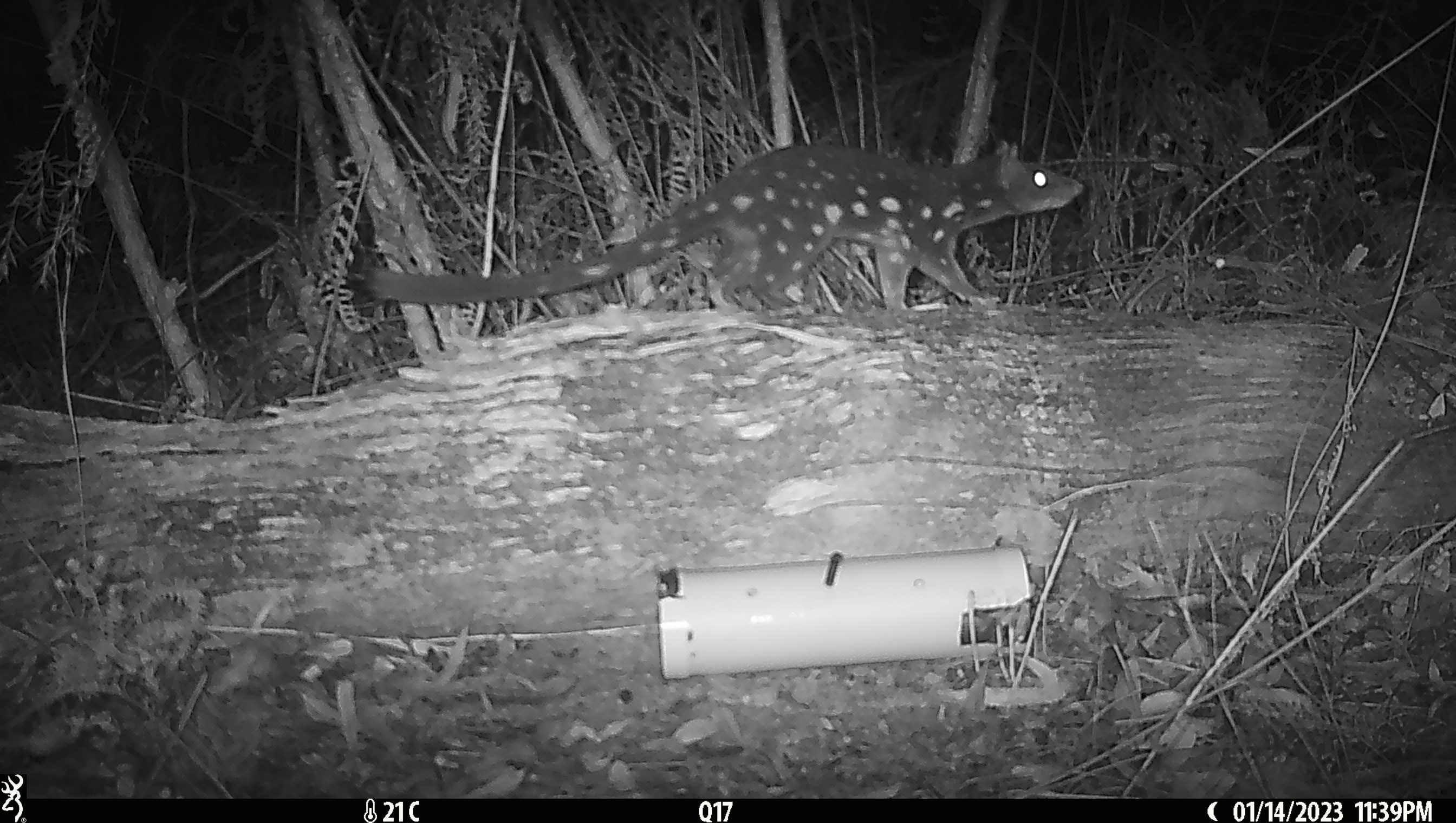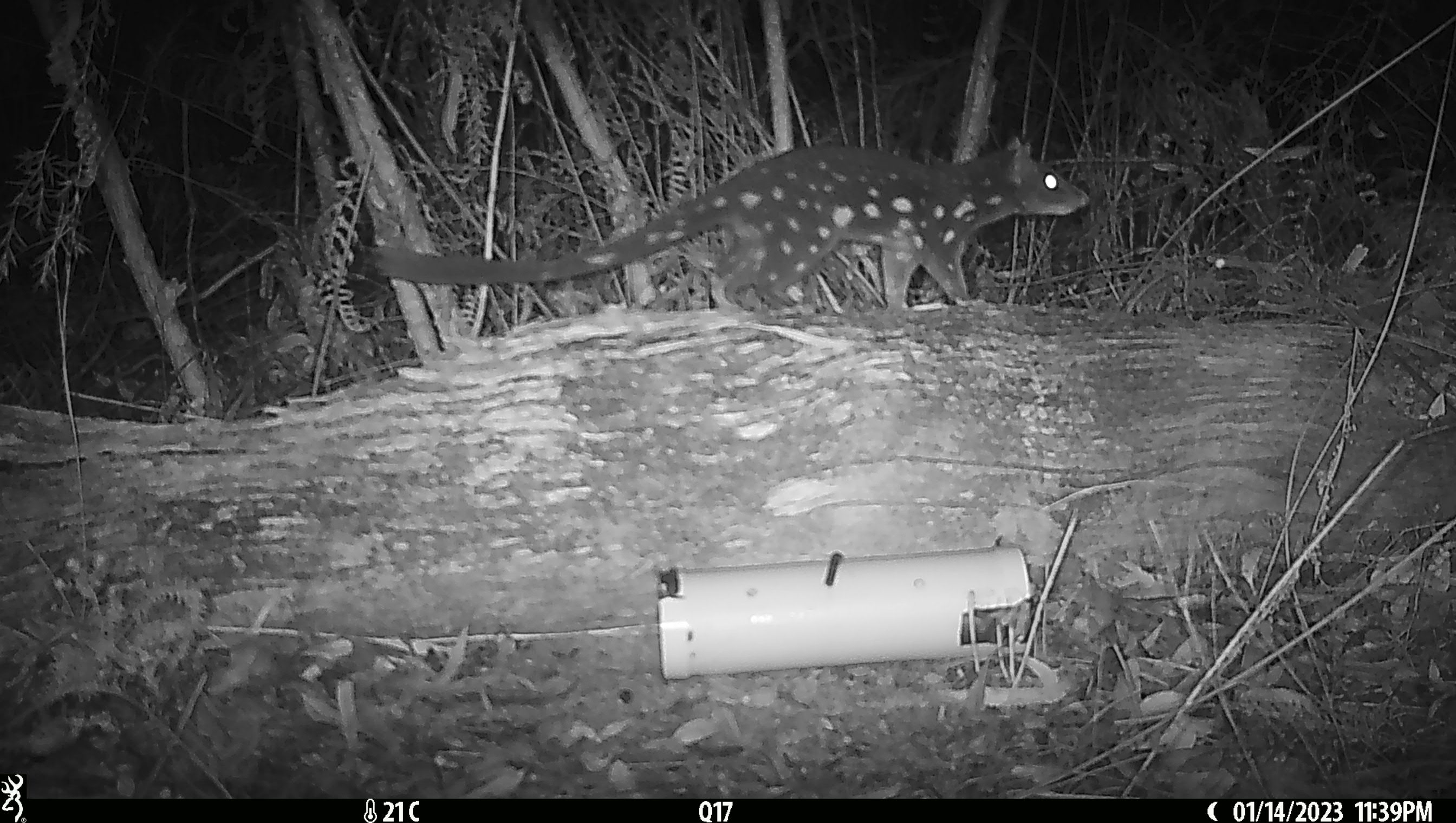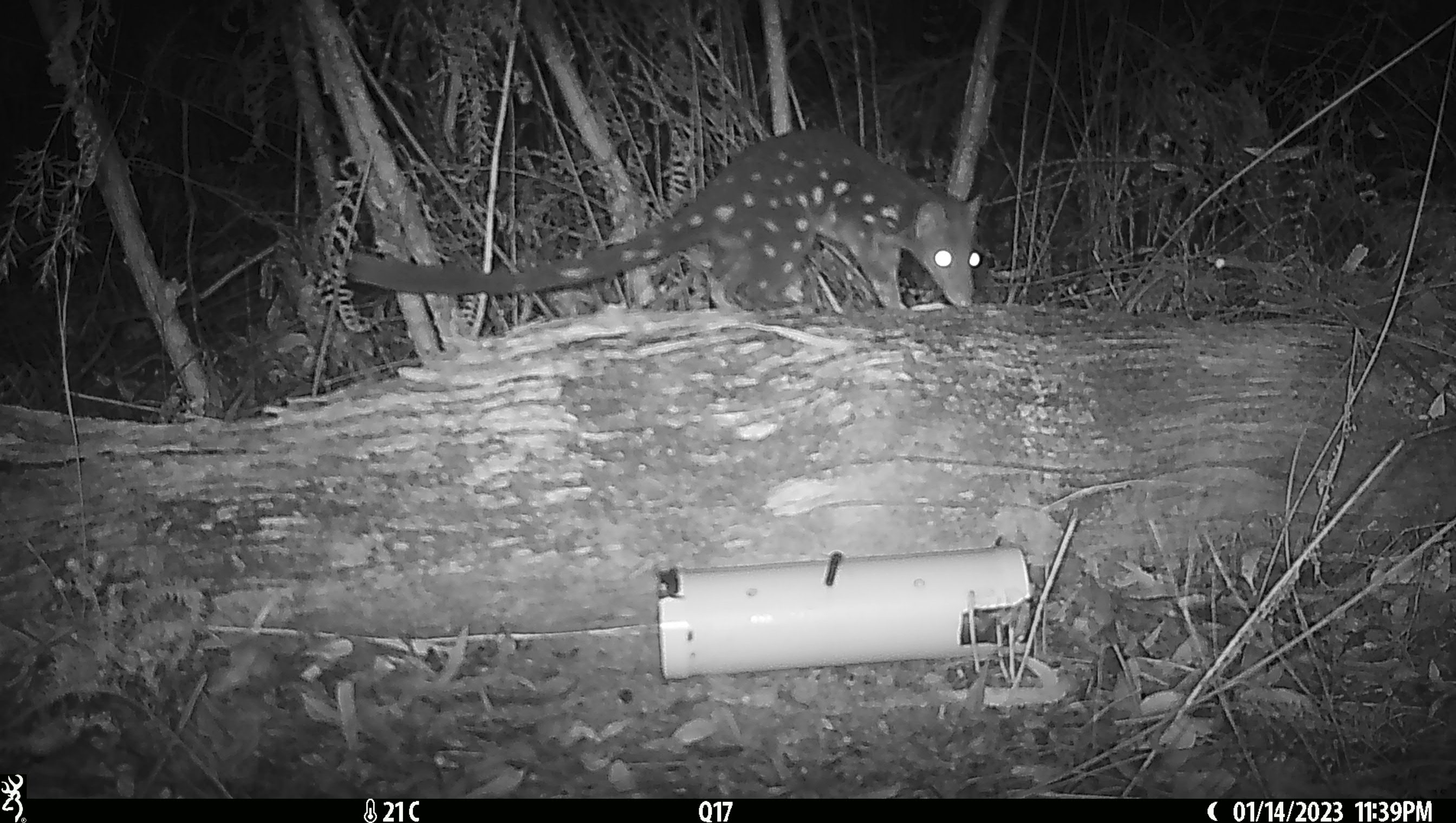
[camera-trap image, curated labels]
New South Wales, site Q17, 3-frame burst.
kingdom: Animalia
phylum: Chordata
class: Mammalia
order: Dasyuromorphia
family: Dasyuridae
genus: Dasyurus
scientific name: Dasyurus maculatus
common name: spotted-tailed quoll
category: quoll